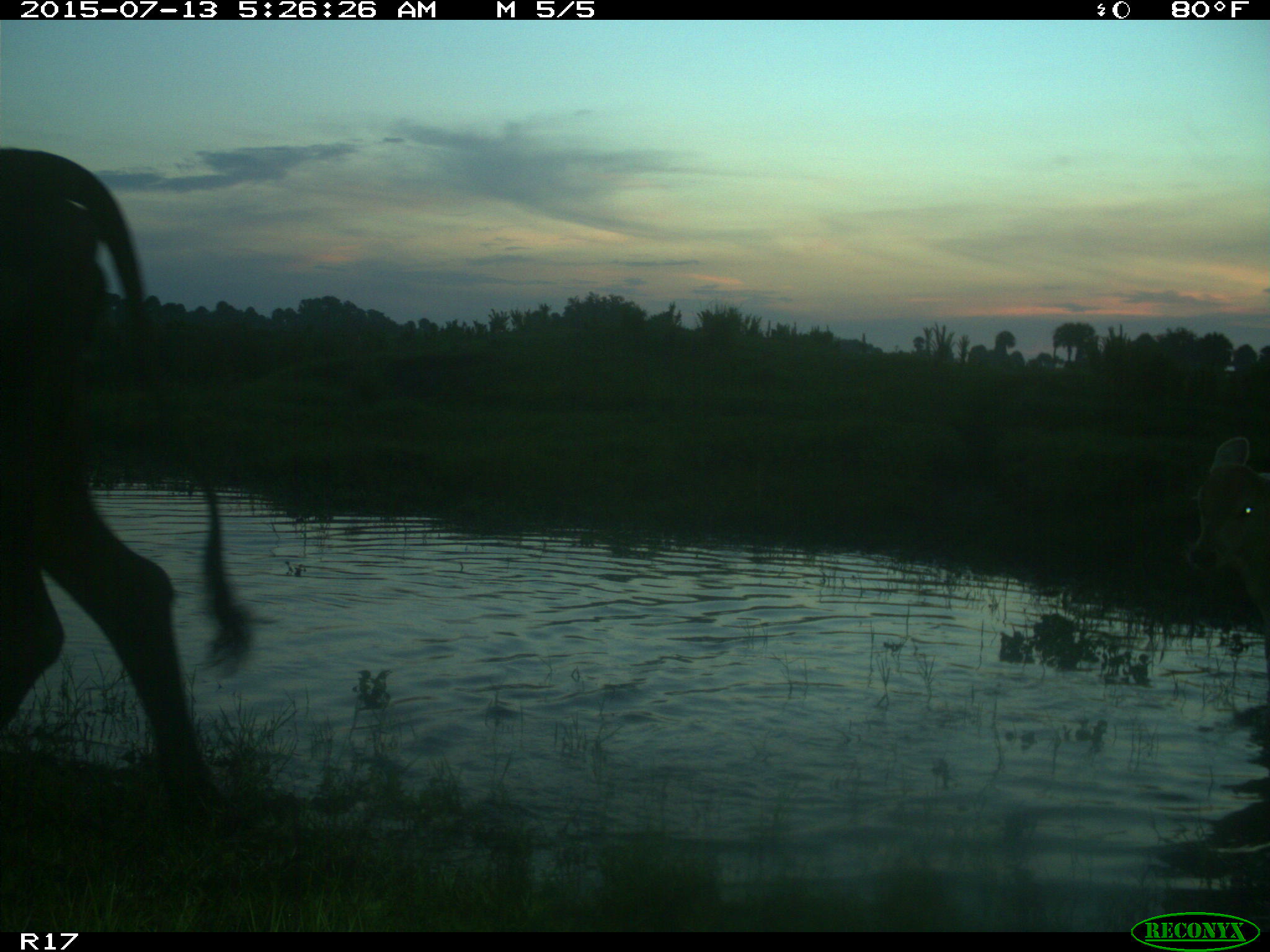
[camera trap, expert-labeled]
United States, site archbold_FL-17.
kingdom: Animalia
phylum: Chordata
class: Mammalia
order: Artiodactyla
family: Bovidae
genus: Bos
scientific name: Bos taurus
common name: domestic cow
Bos taurus (domestic cow).